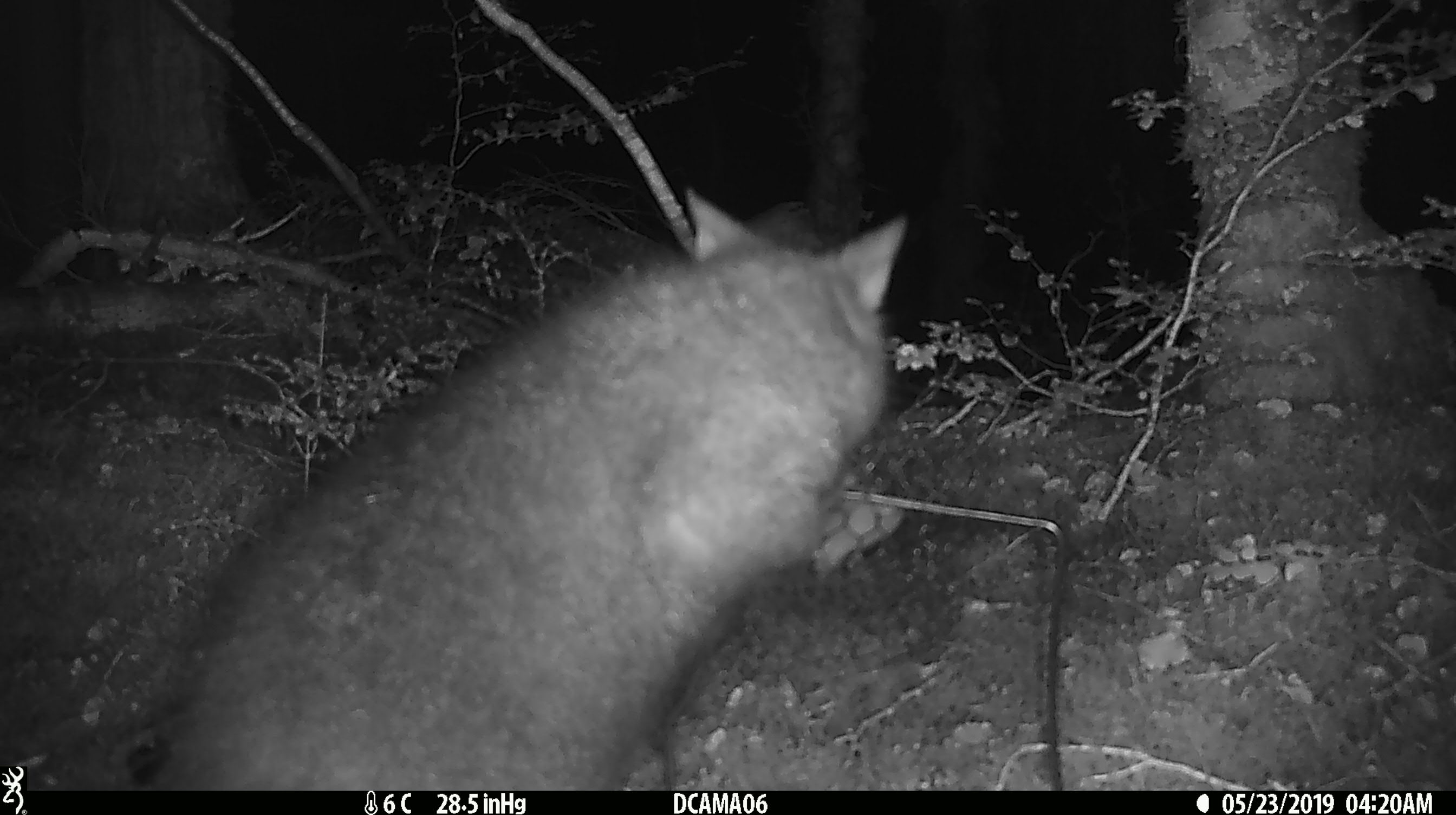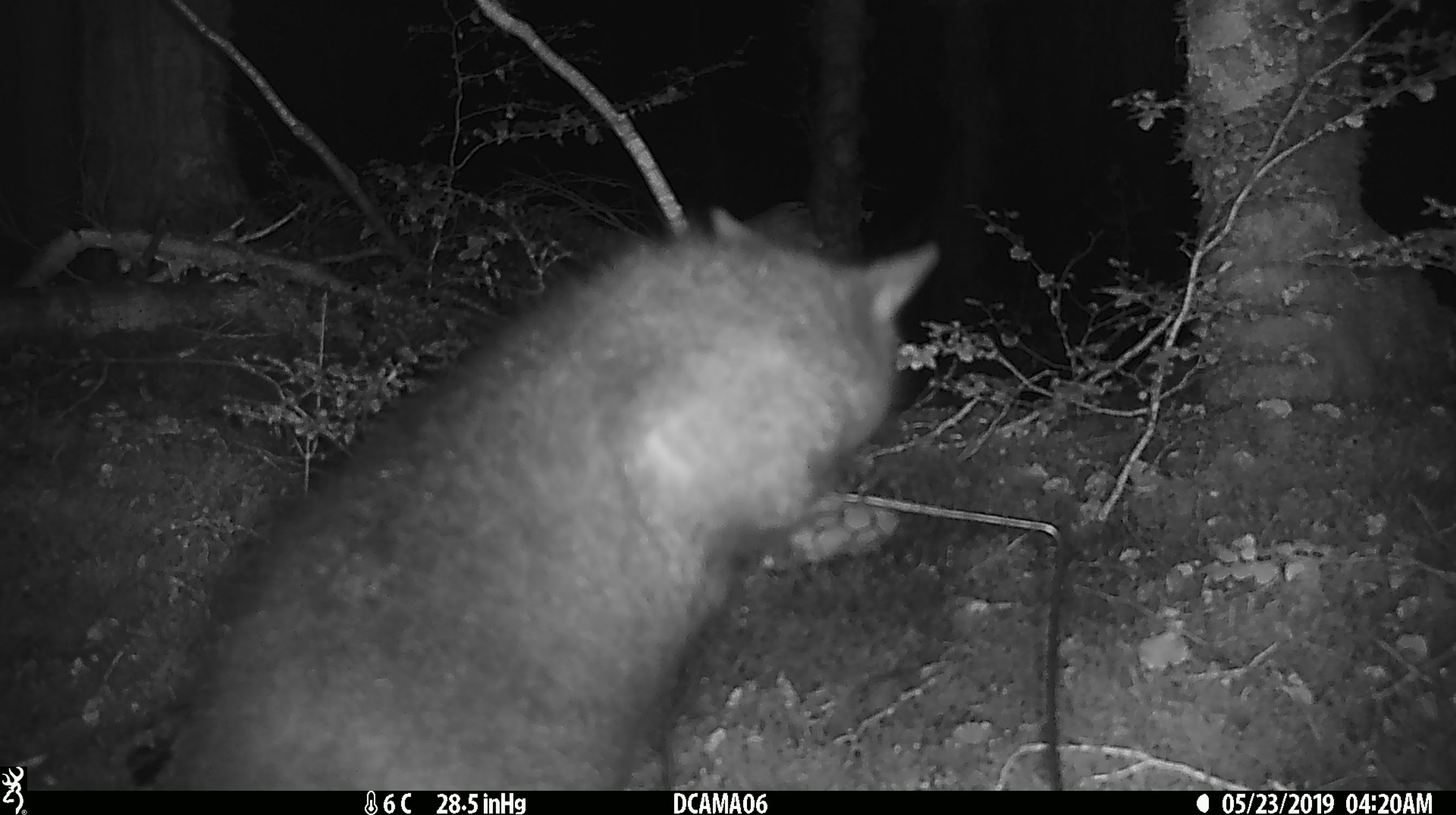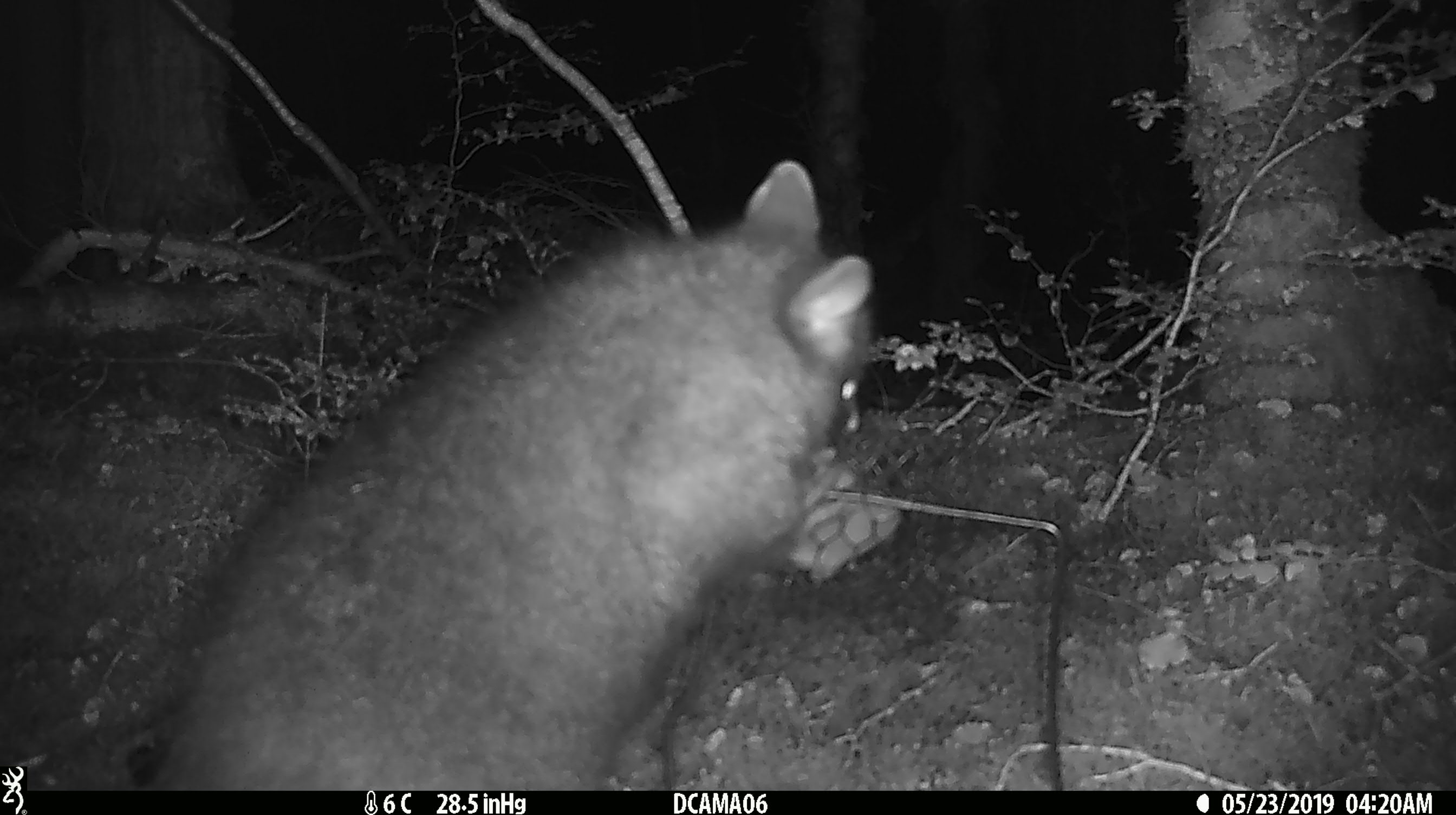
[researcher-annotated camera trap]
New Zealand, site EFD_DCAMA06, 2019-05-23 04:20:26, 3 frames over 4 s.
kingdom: Animalia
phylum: Chordata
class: Mammalia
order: Diprotodontia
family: Phalangeridae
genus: Trichosurus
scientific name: Trichosurus vulpecula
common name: common brushtail possum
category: possum